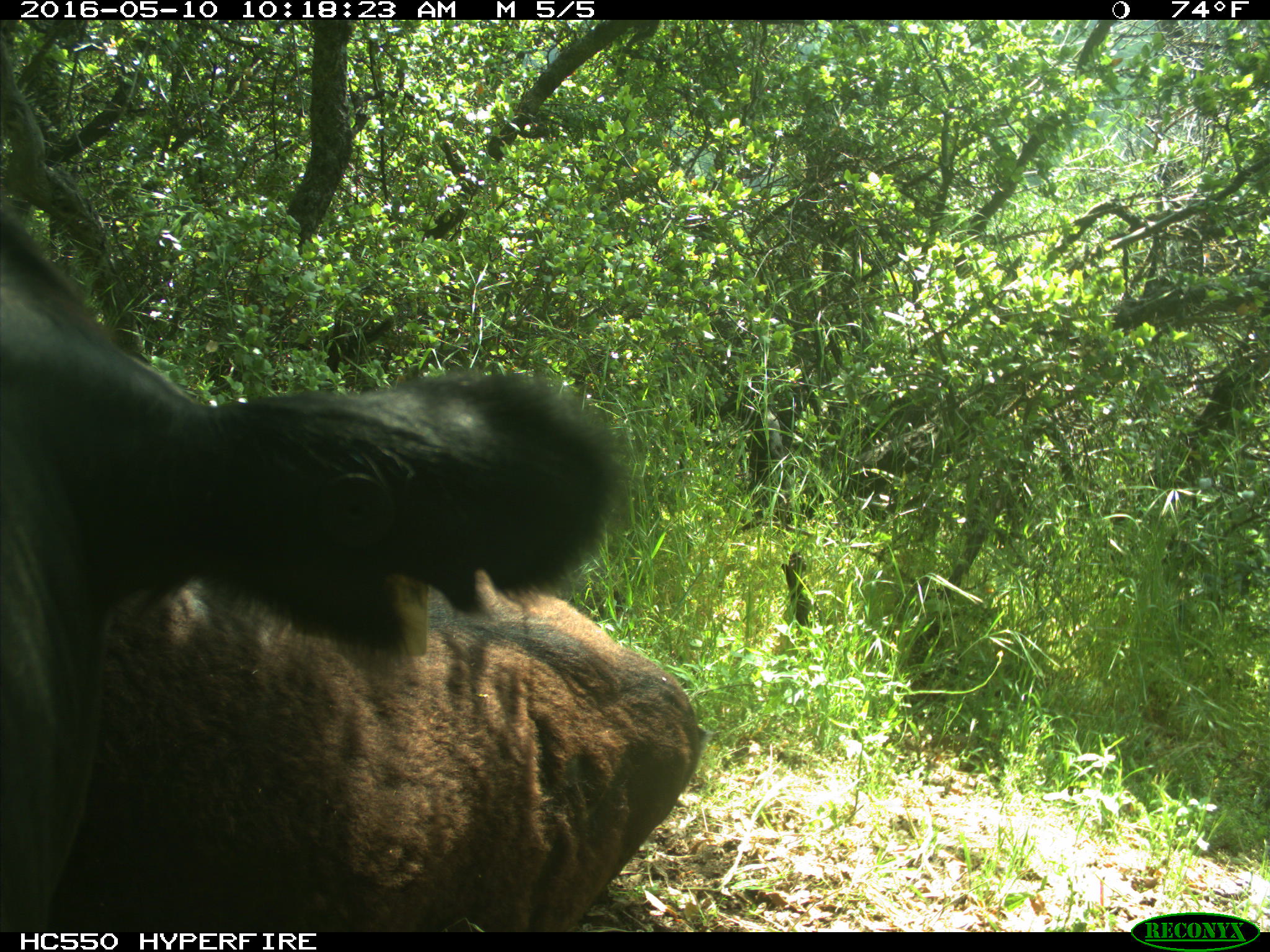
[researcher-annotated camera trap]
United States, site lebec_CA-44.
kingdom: Animalia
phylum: Chordata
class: Mammalia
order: Artiodactyla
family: Bovidae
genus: Bos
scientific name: Bos taurus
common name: domestic cow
Bos taurus (domestic cow).